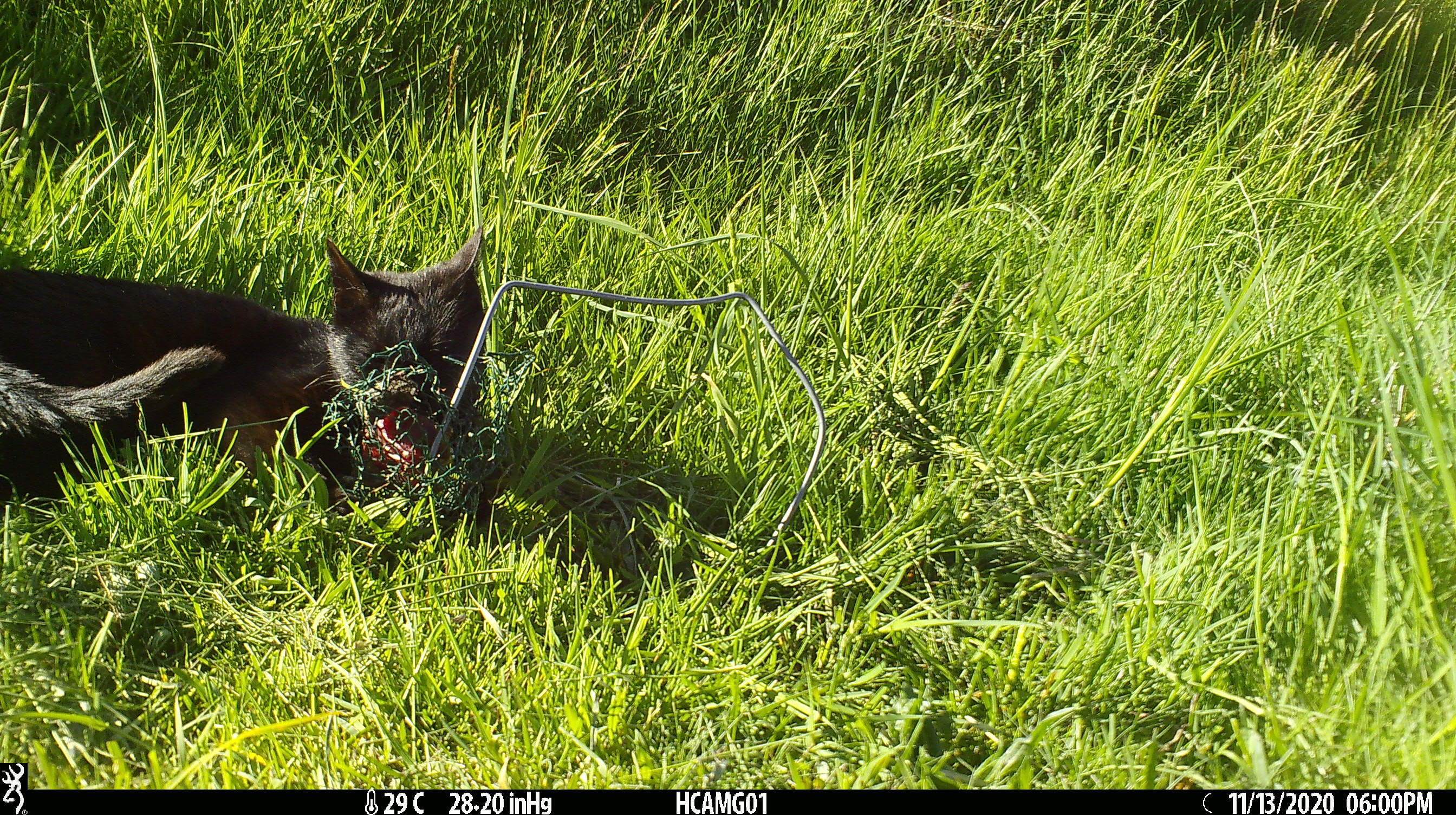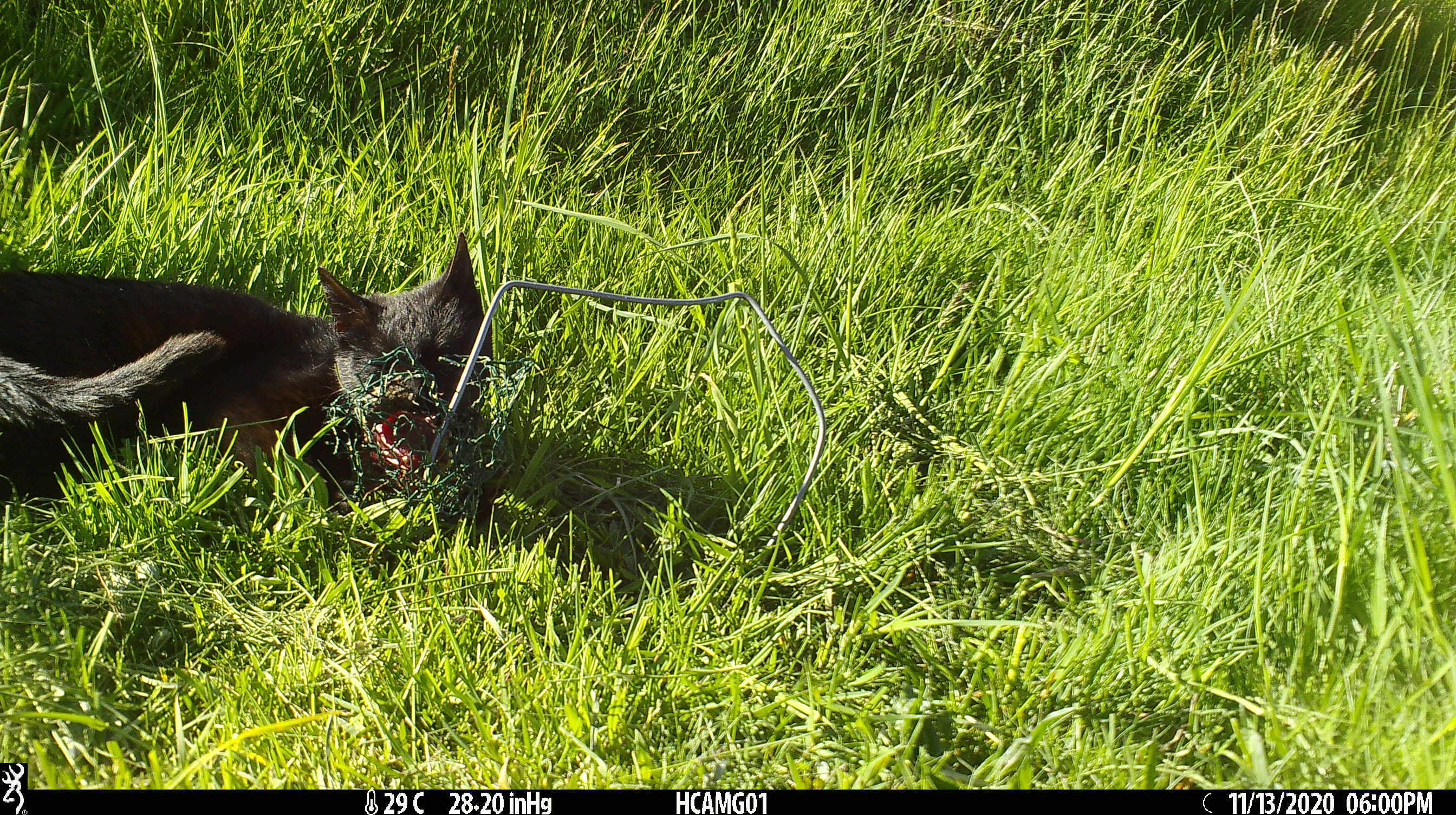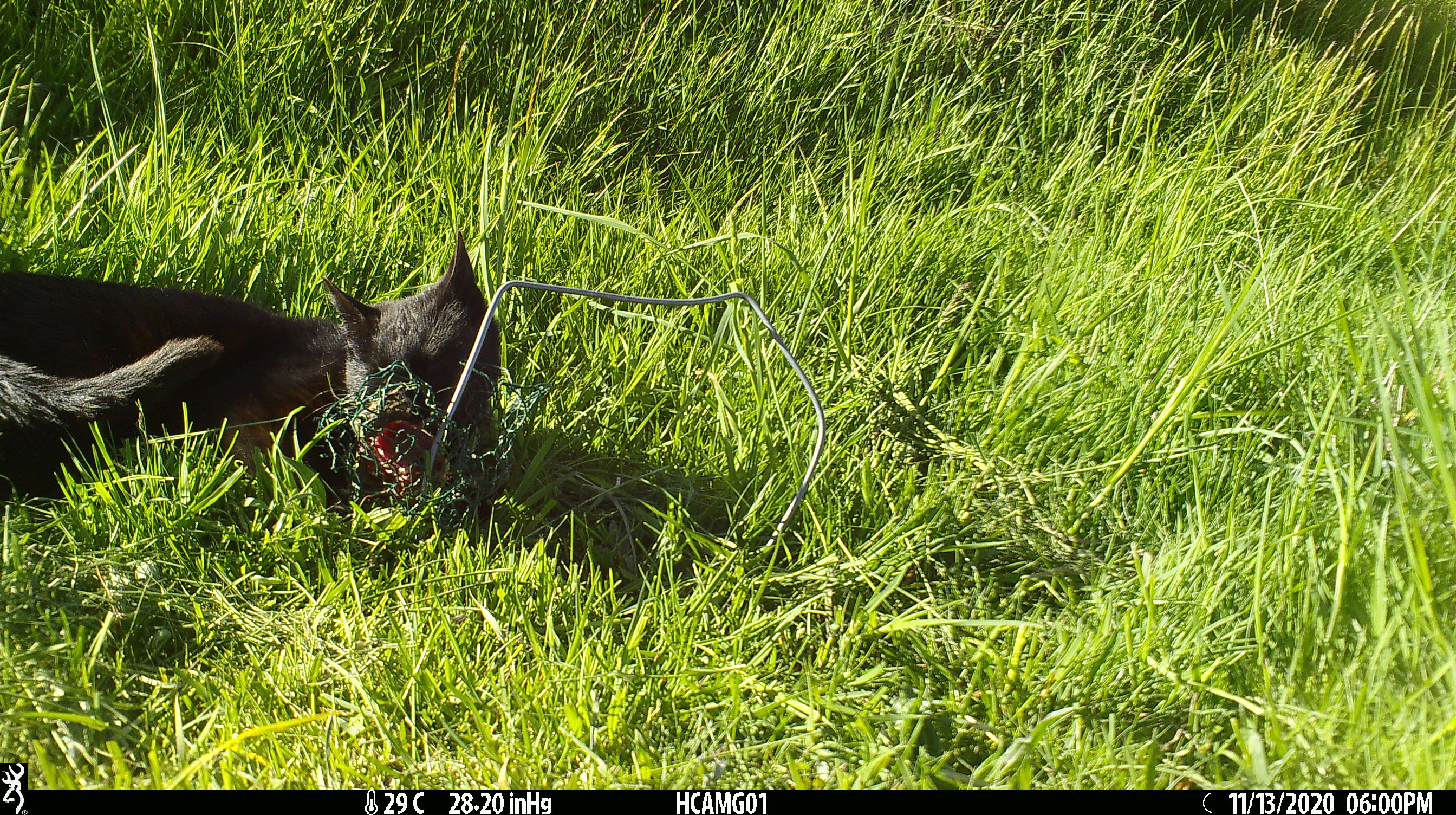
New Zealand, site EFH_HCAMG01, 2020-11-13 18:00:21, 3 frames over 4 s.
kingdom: Animalia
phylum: Chordata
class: Mammalia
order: Carnivora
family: Felidae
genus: Felis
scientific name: Felis catus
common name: domestic cat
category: cat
Cat (domestic cat) (Felis catus).